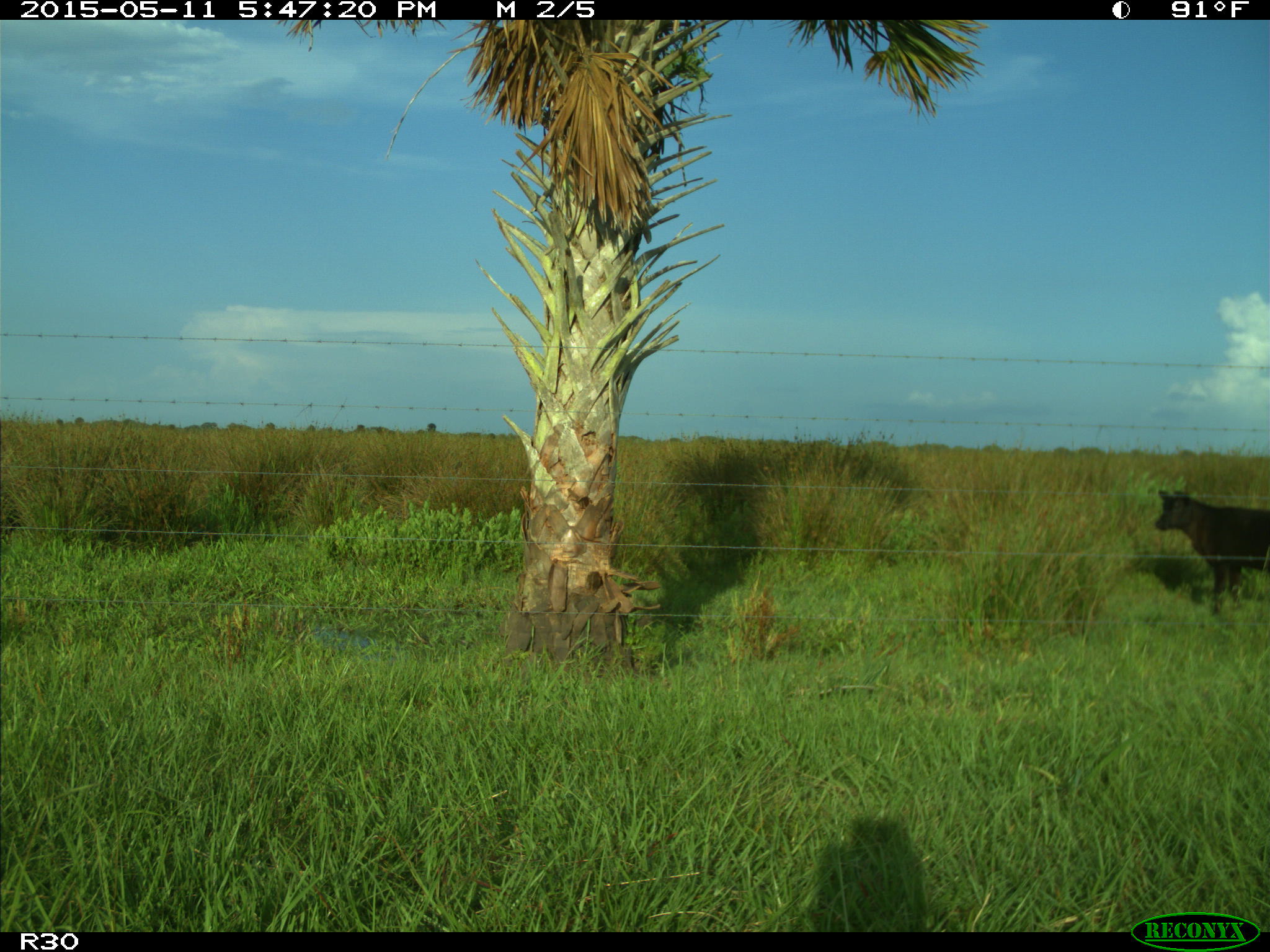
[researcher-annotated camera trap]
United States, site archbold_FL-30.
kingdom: Animalia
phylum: Chordata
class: Mammalia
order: Artiodactyla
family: Bovidae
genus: Bos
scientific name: Bos taurus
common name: domestic cow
Bos taurus (domestic cow).